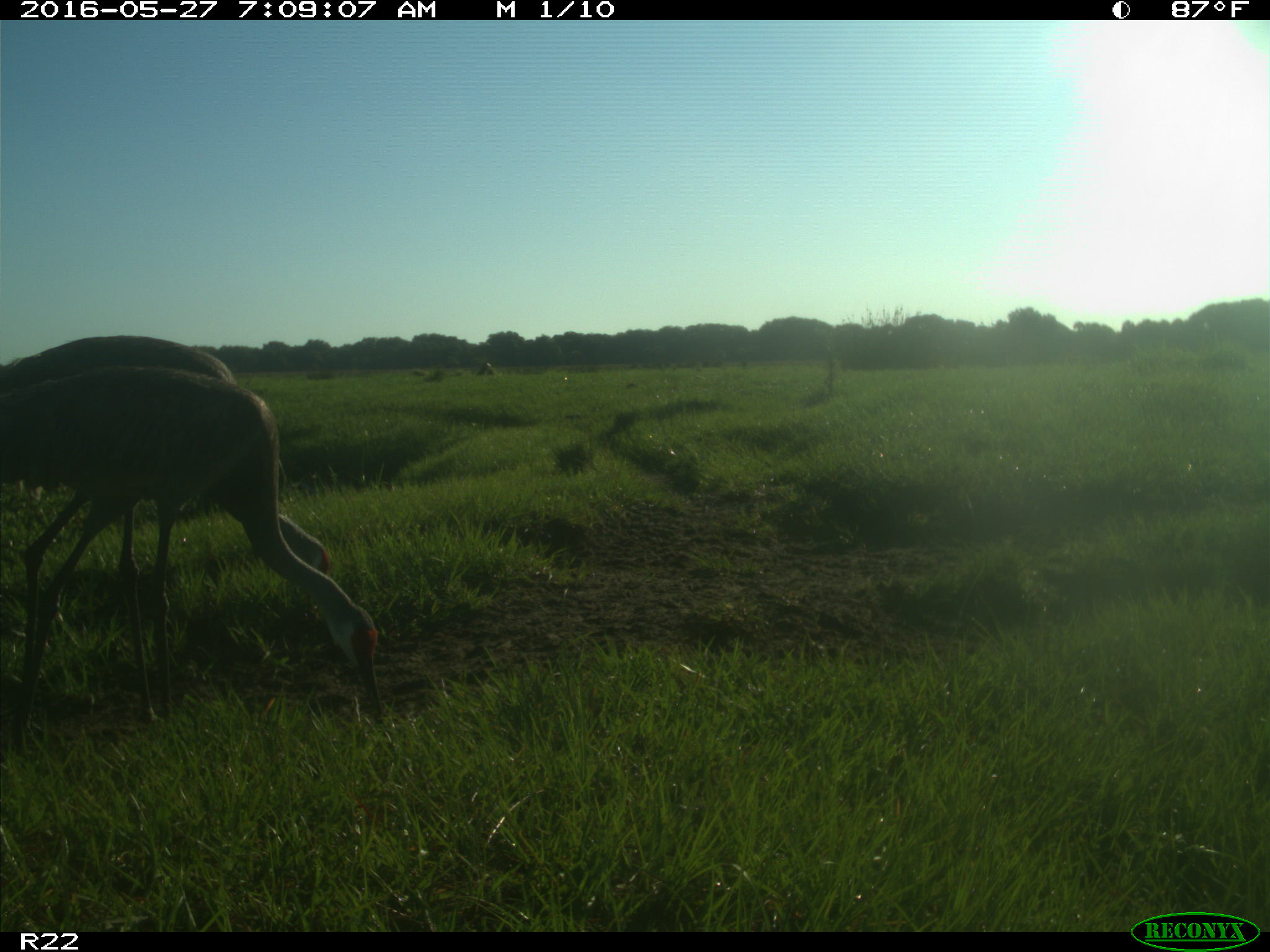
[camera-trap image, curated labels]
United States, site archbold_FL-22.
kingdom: Animalia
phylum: Chordata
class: Aves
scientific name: Aves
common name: birds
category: unidentified bird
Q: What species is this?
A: Unidentified bird (birds) (Aves).